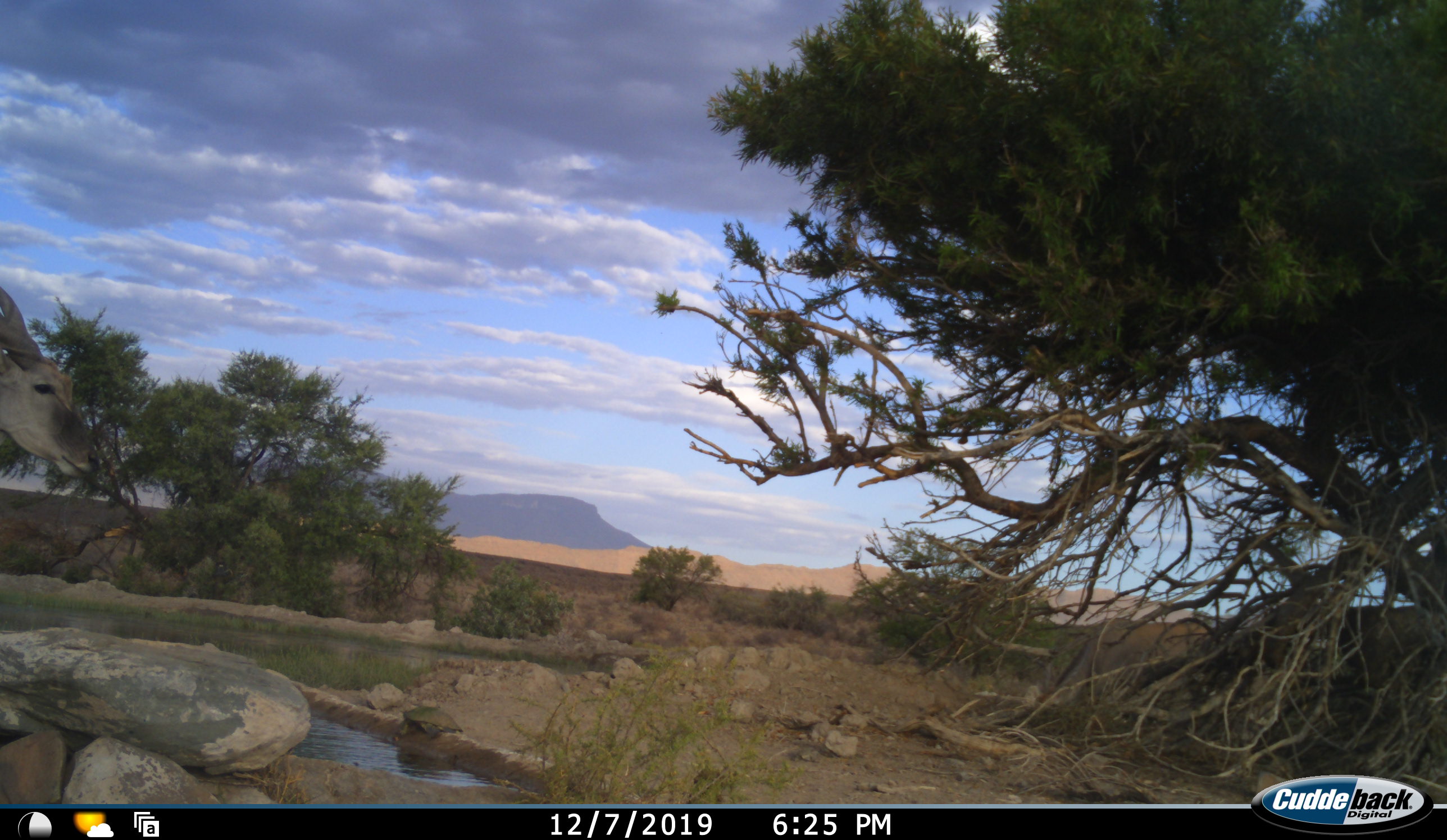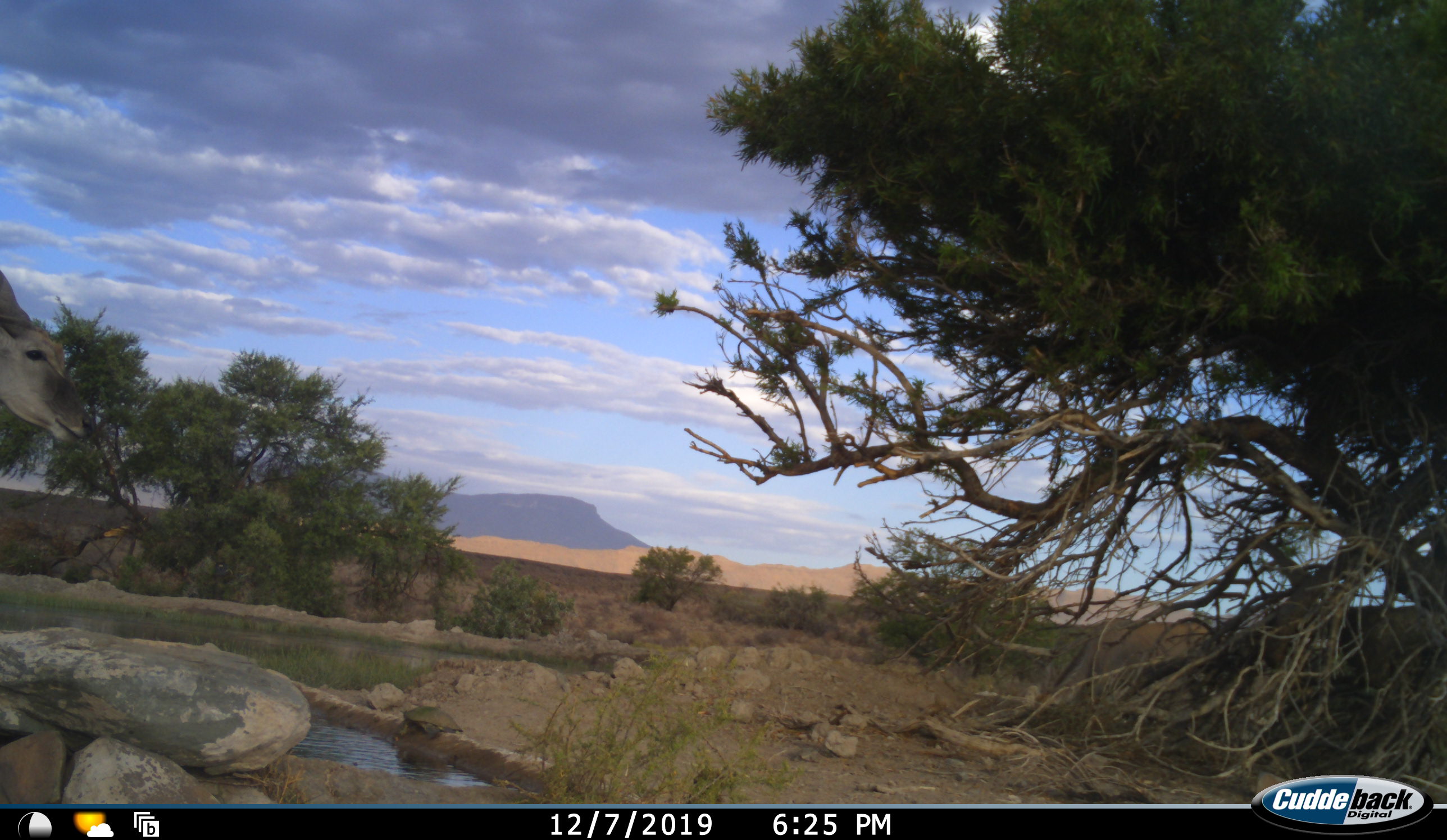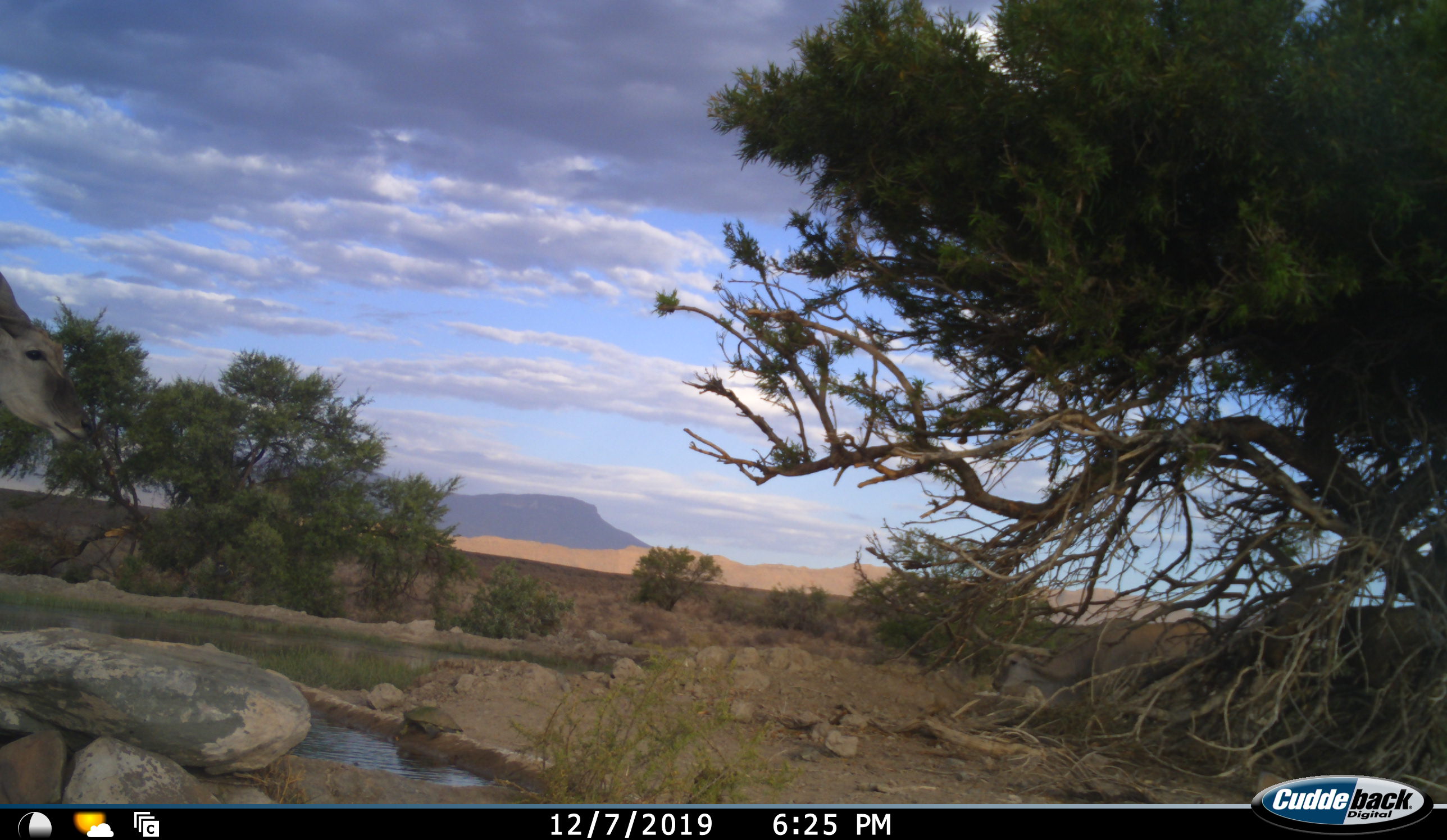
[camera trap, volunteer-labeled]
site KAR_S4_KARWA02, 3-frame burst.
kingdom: Animalia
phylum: Chordata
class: Mammalia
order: Artiodactyla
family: Bovidae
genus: Tragelaphus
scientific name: Tragelaphus oryx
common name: eland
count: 2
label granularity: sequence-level